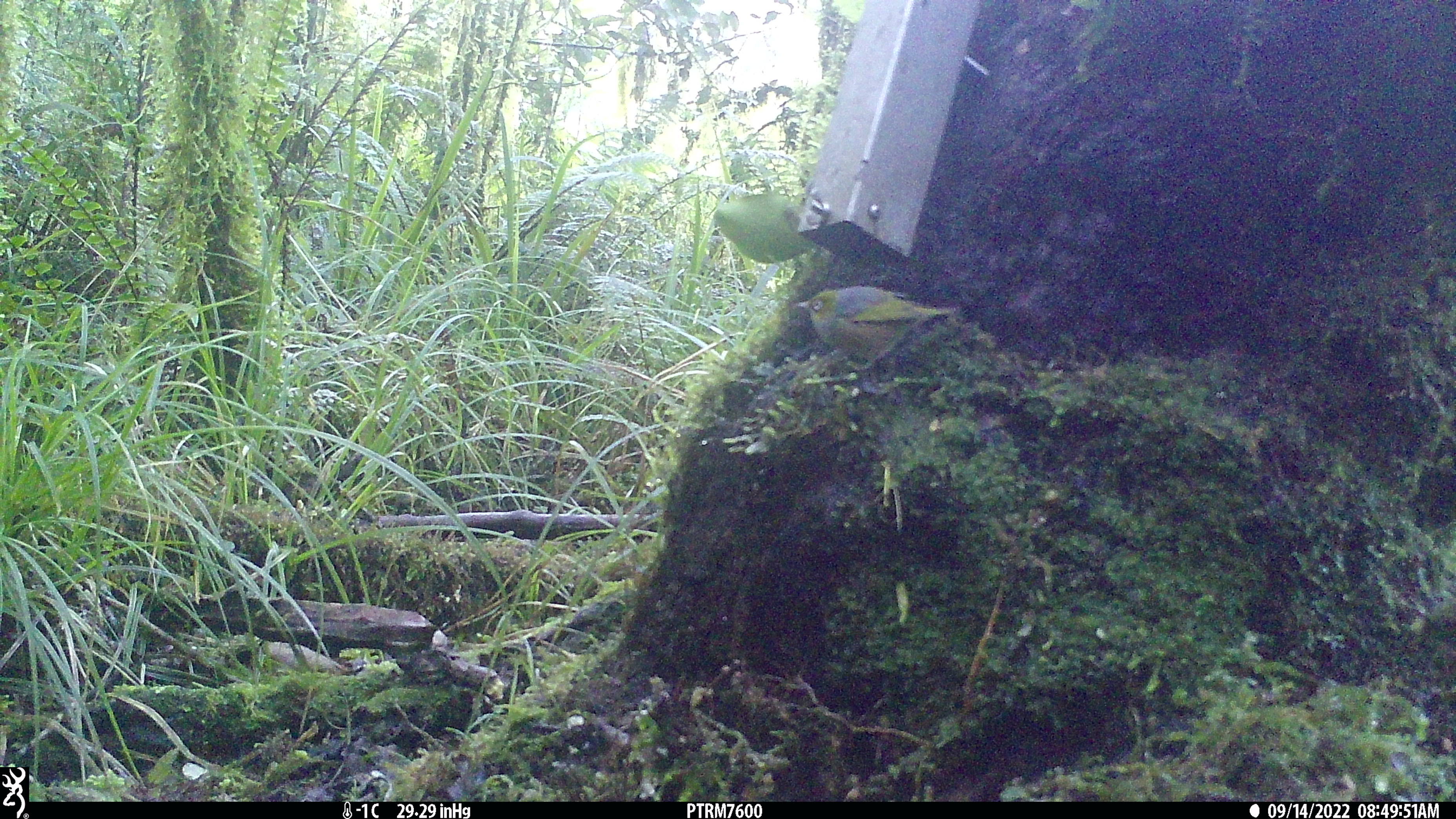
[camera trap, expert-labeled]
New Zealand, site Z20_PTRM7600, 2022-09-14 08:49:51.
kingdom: Animalia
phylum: Chordata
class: Aves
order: Passeriformes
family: Zosteropidae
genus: Zosterops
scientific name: Zosterops lateralis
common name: silvereye